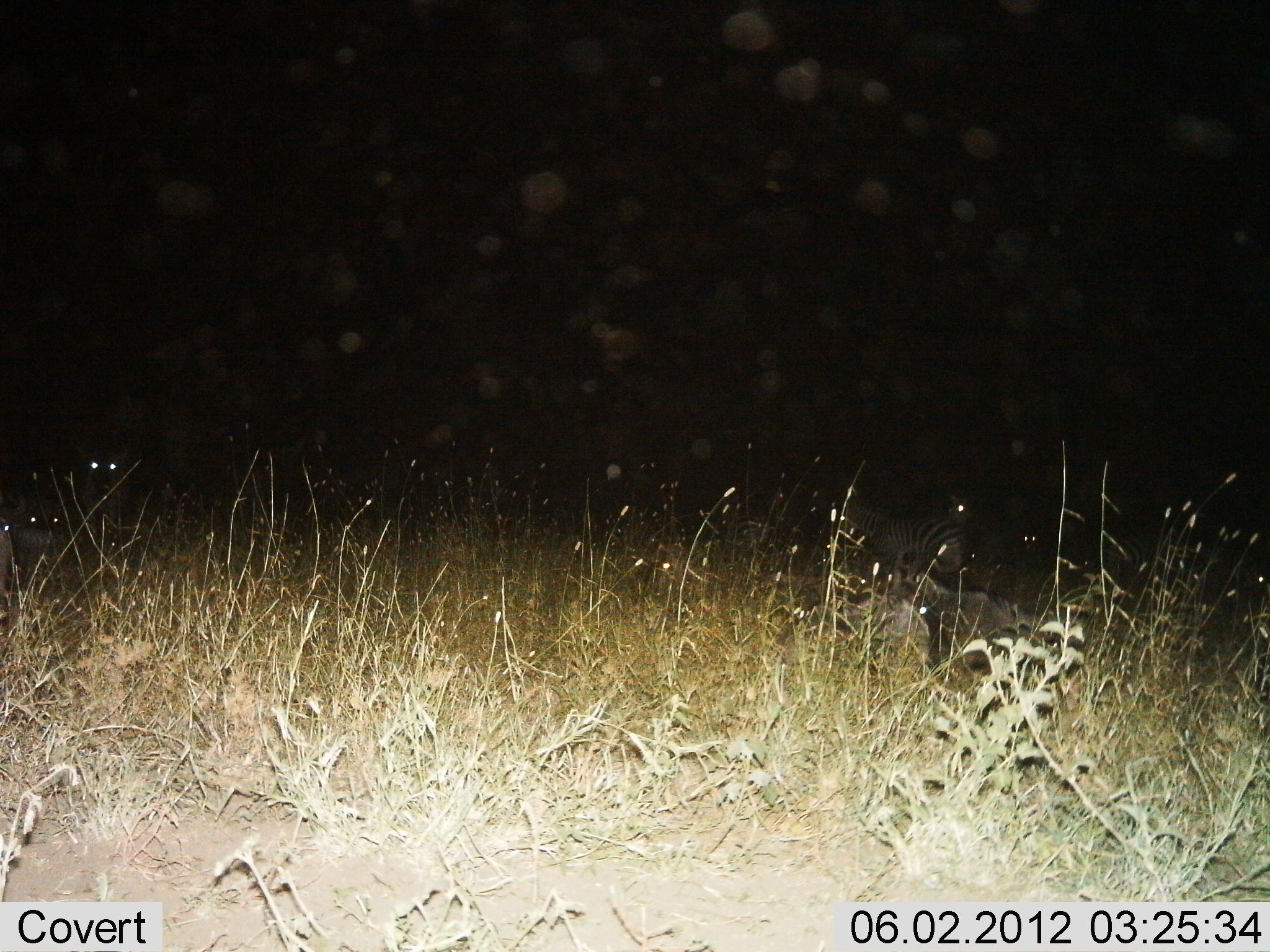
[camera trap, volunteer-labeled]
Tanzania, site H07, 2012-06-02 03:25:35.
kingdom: Animalia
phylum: Chordata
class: Mammalia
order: Perissodactyla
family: Equidae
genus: Equus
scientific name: Equus quagga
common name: plains zebra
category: zebra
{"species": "zebra (plains zebra) (Equus quagga)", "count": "4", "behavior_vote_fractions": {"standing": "87%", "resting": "33%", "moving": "7%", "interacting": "0%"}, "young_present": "0%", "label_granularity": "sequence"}